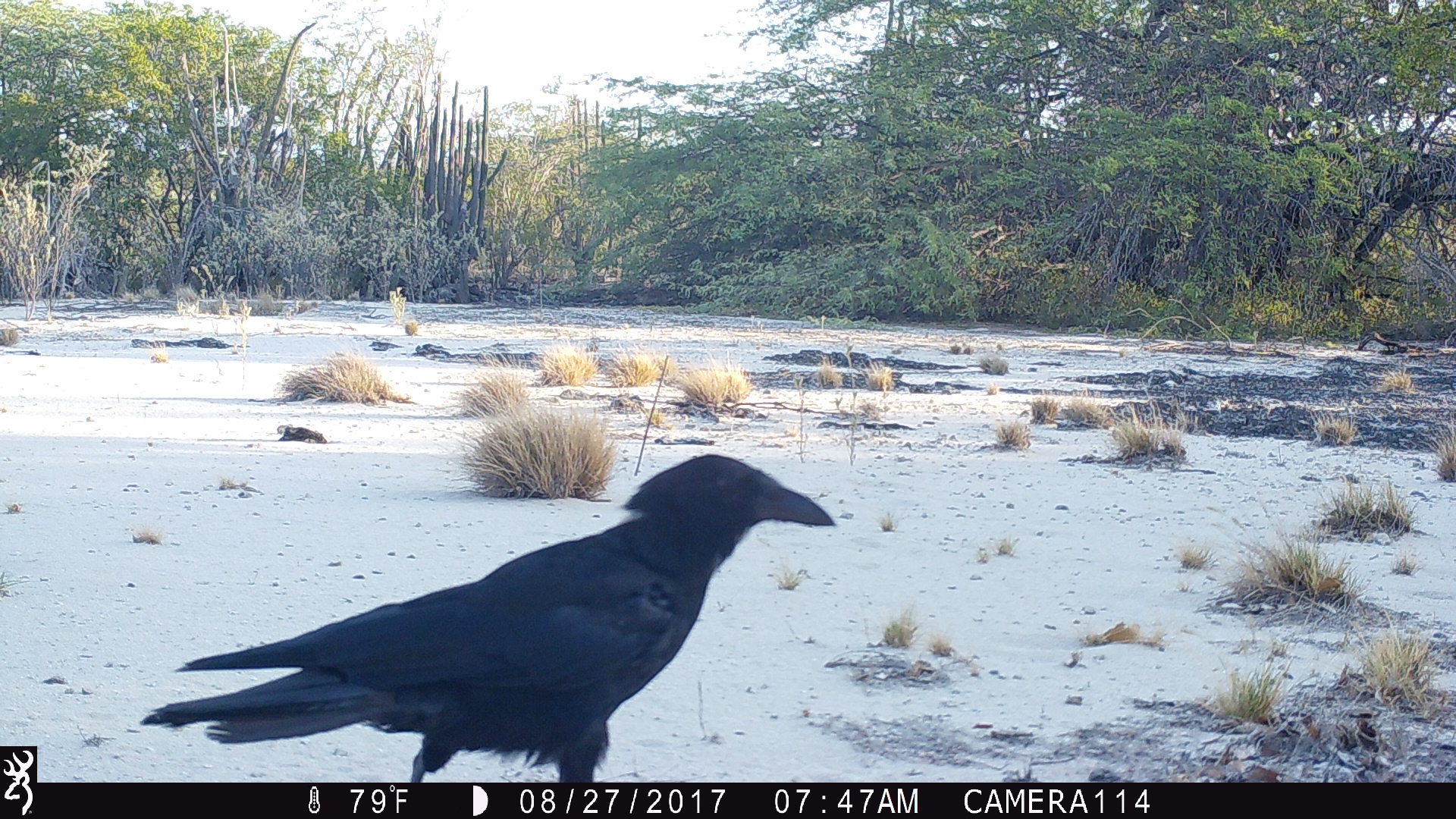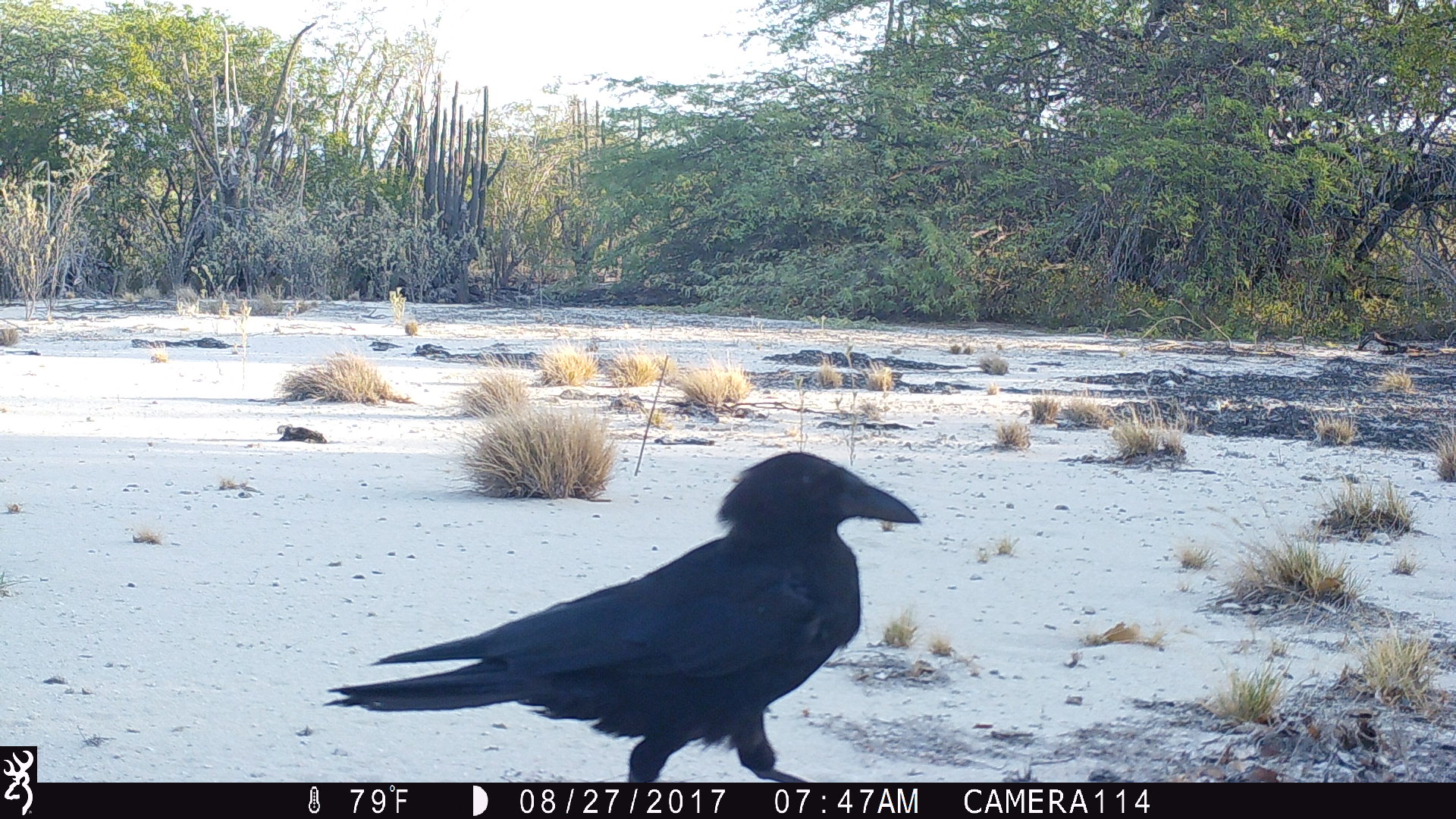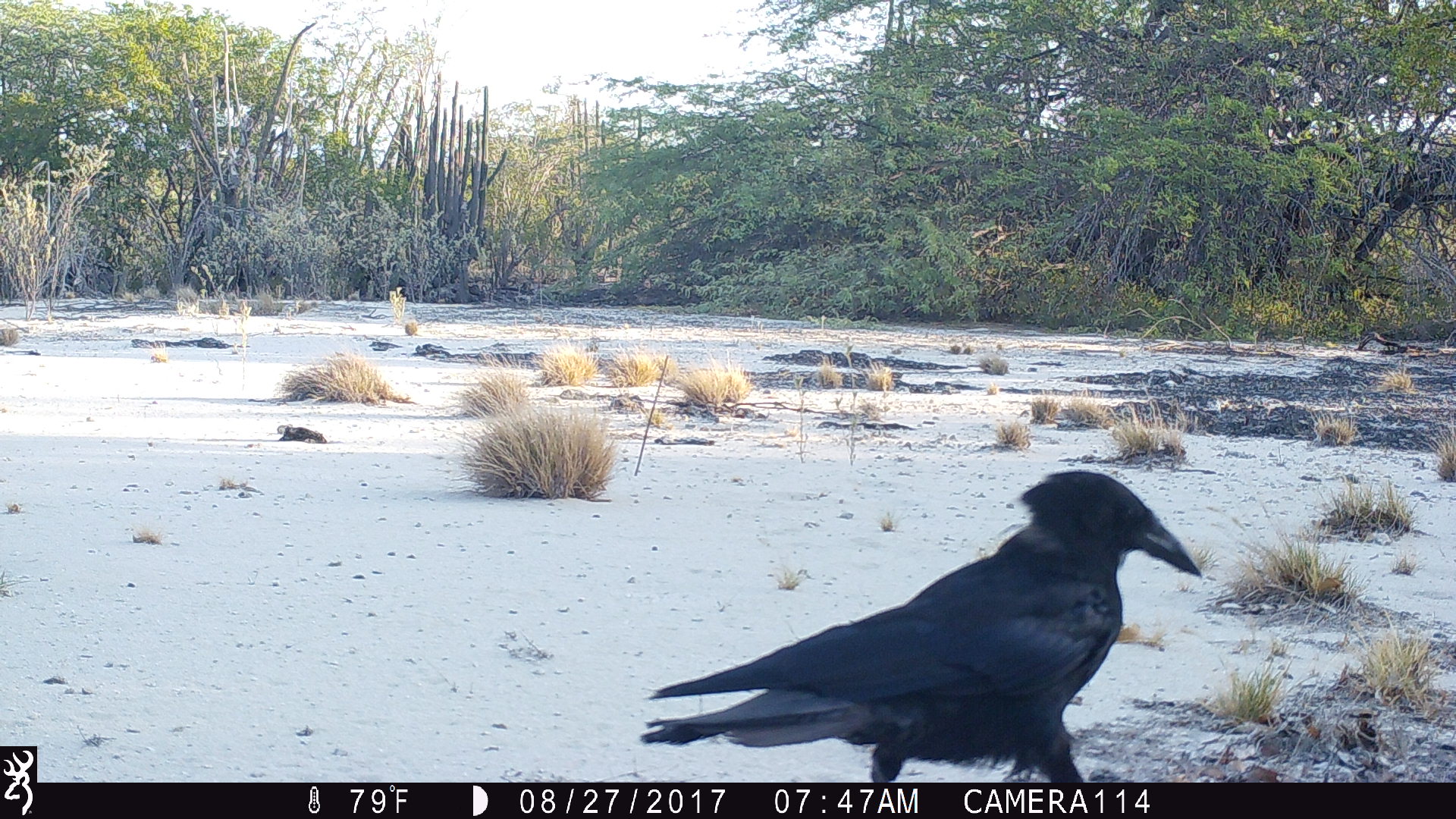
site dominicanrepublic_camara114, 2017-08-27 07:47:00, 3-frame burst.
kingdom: Animalia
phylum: Chordata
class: Aves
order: Passeriformes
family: Corvidae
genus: Corvus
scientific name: Corvus corax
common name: raven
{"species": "raven (Corvus corax)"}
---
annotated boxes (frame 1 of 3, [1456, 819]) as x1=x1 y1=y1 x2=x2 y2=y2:
raven: x1=131 y1=435 x2=844 y2=782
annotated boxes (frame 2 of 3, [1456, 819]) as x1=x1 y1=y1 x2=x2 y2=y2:
raven: x1=321 y1=453 x2=924 y2=783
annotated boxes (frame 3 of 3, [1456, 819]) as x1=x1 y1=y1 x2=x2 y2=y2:
raven: x1=631 y1=470 x2=1205 y2=786